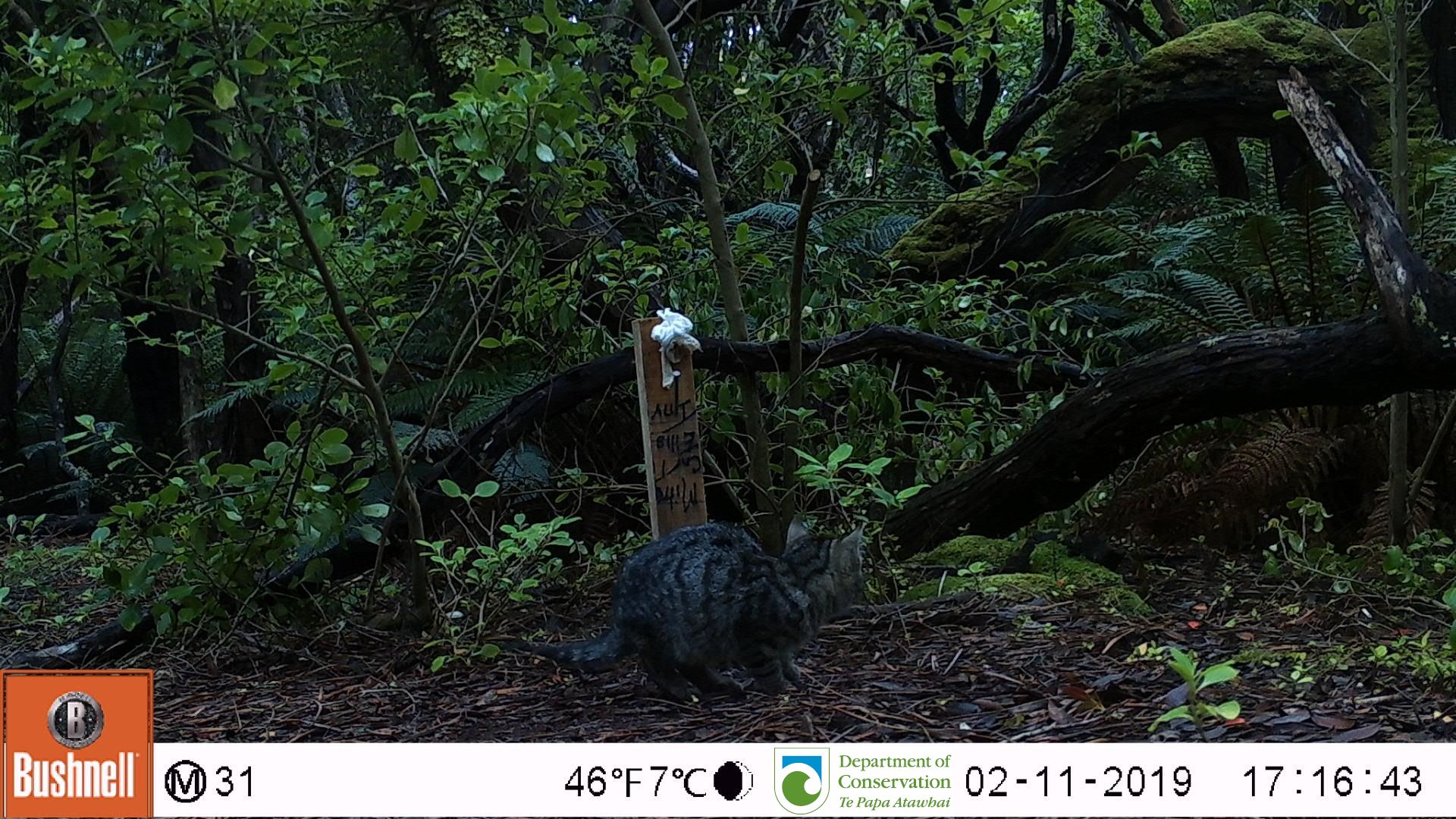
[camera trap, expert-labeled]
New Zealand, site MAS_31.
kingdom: Animalia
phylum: Chordata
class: Mammalia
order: Carnivora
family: Felidae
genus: Felis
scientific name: Felis catus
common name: domestic cat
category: cat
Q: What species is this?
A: Cat (domestic cat) (Felis catus).